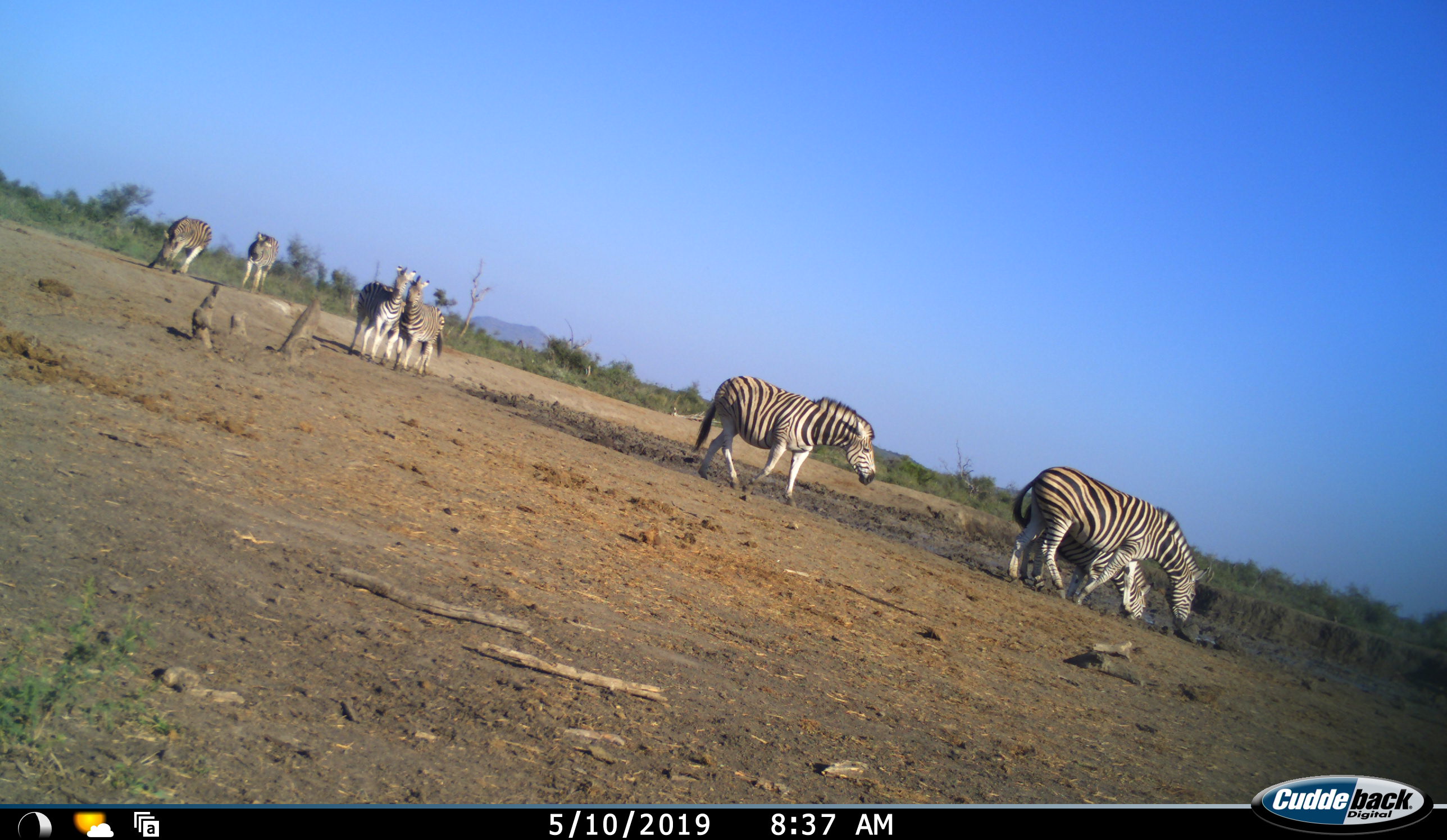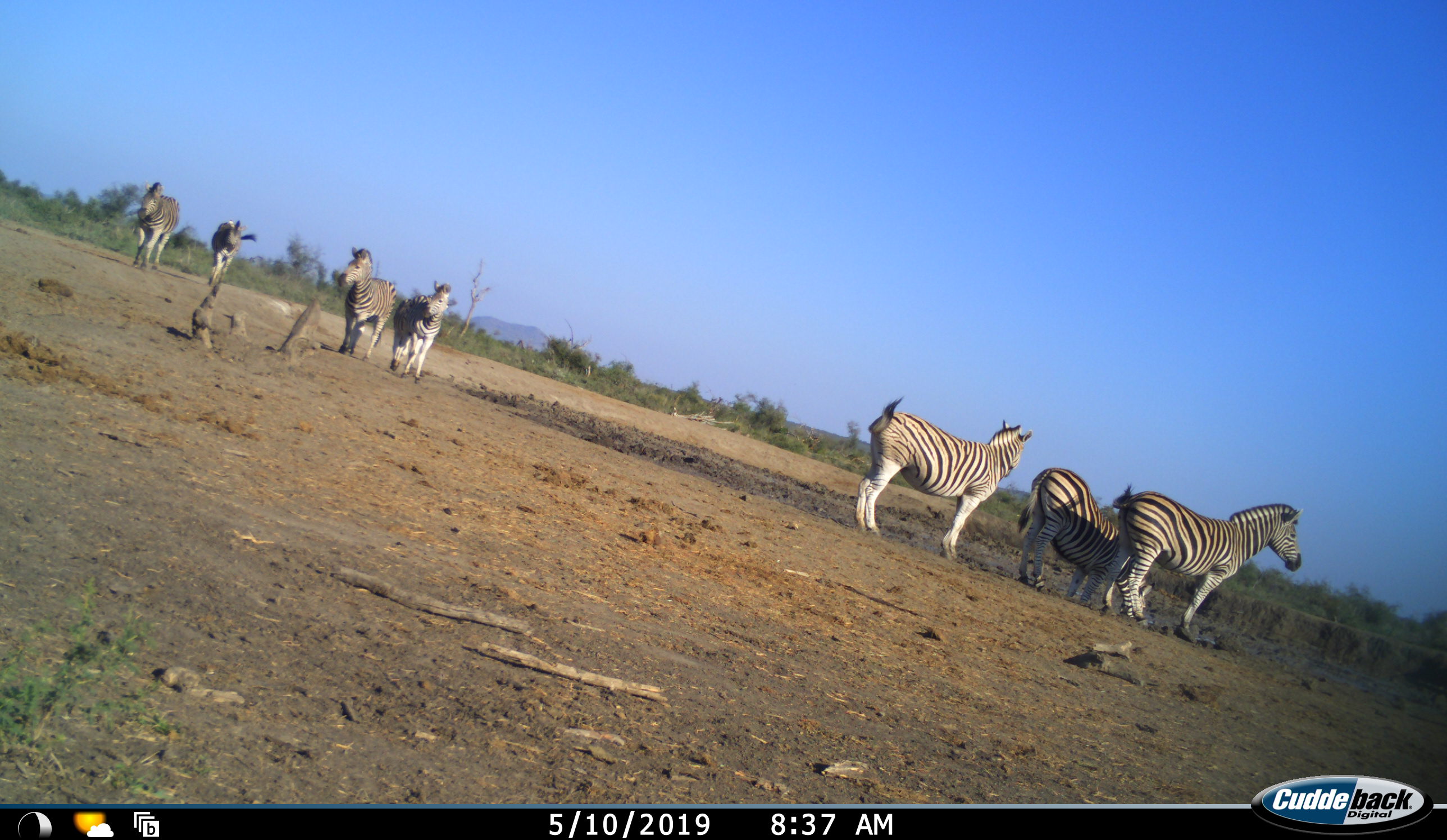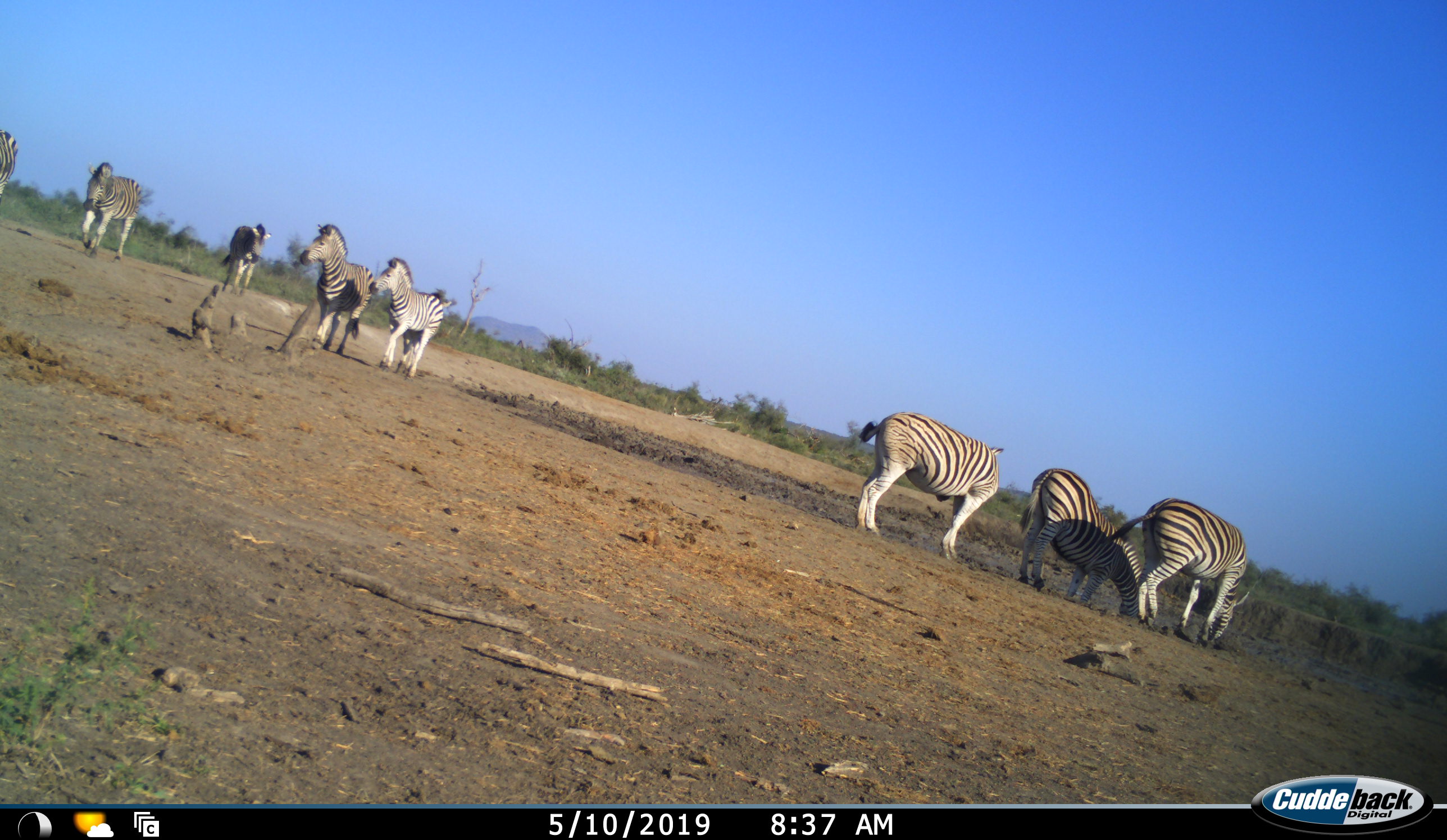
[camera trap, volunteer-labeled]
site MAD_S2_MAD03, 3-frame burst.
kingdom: Animalia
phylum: Chordata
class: Mammalia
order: Perissodactyla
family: Equidae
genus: Equus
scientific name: Equus quagga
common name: plains zebra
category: zebraplains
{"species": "zebraplains (plains zebra) (Equus quagga)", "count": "8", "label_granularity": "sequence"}